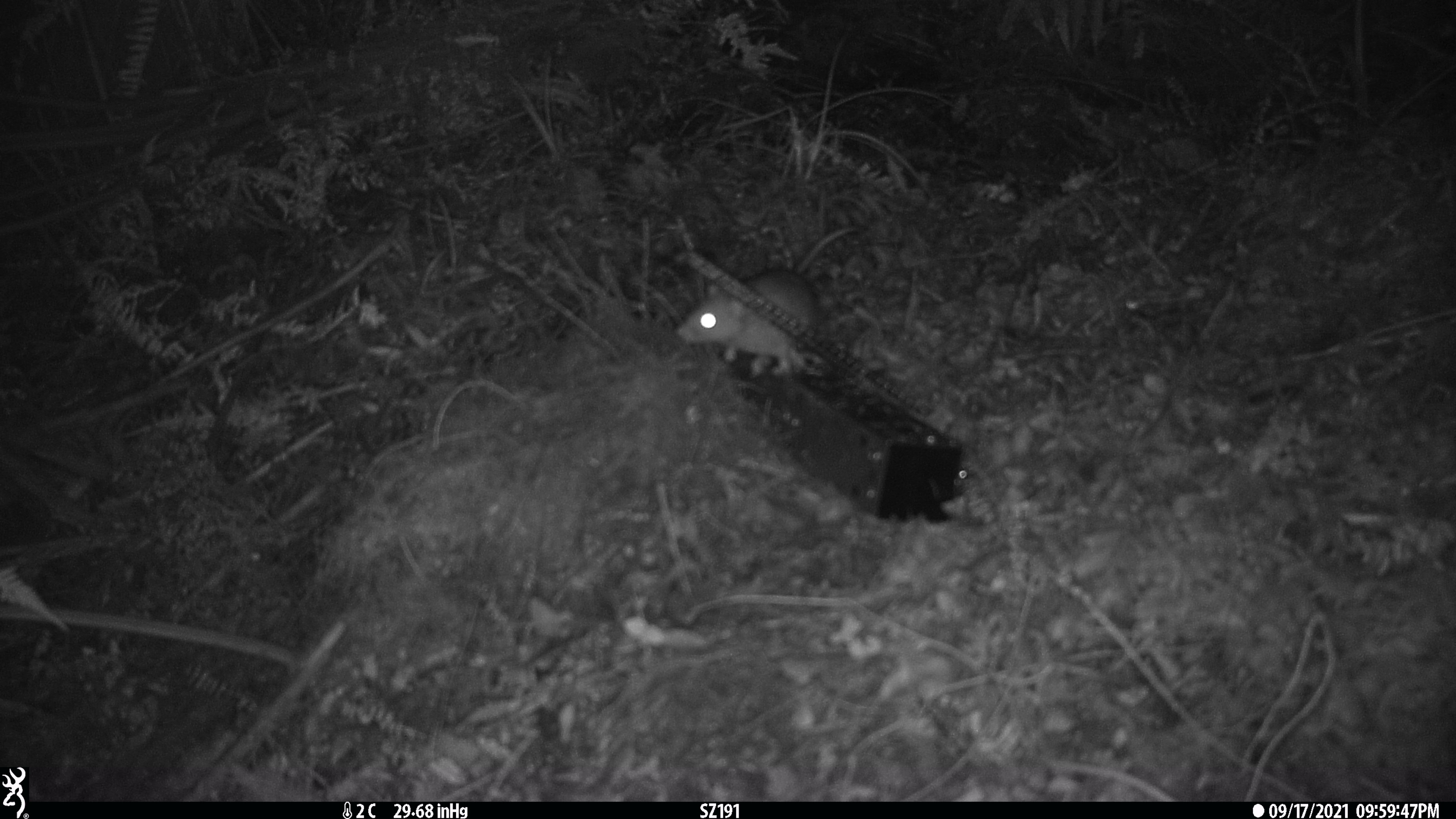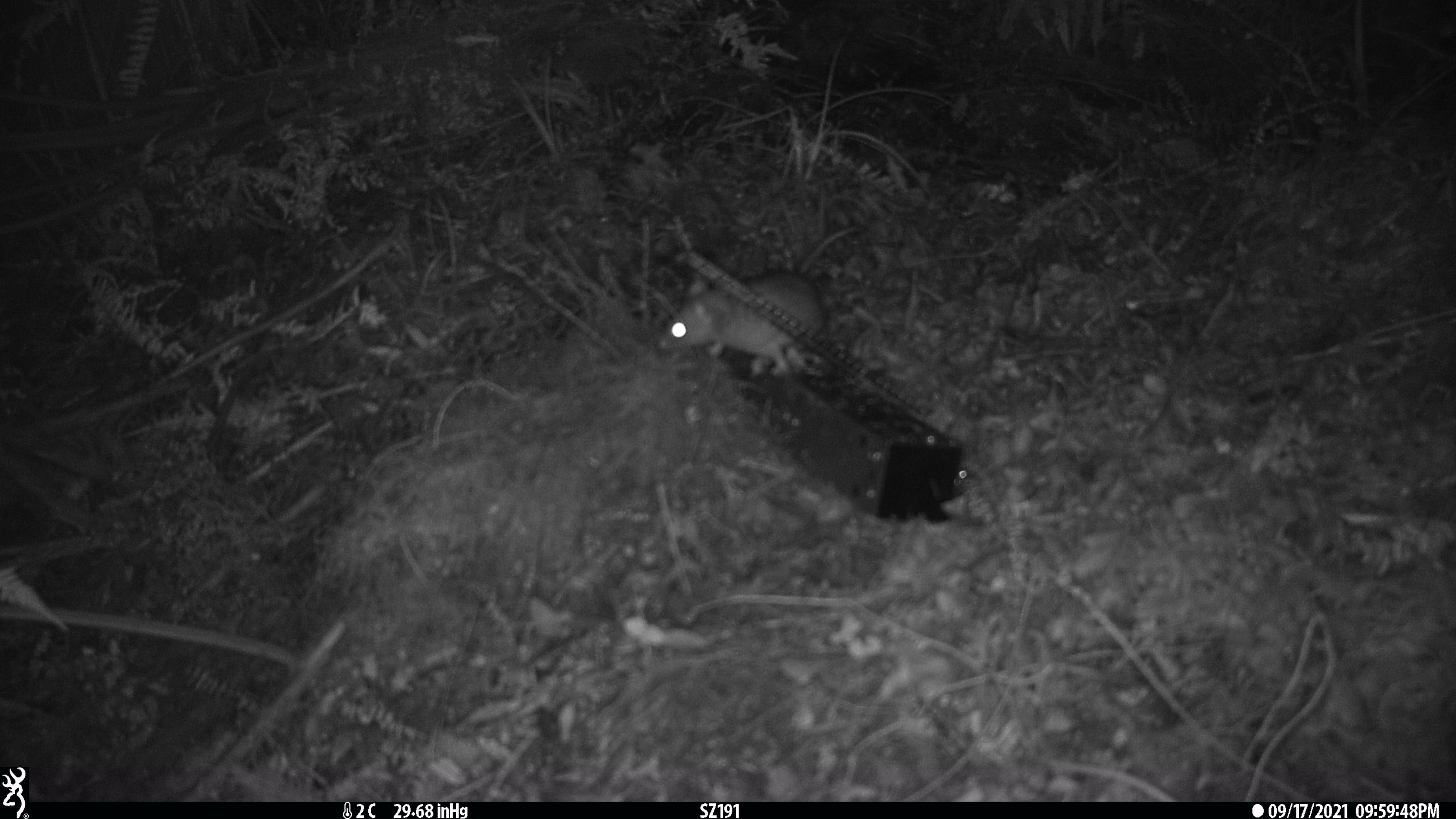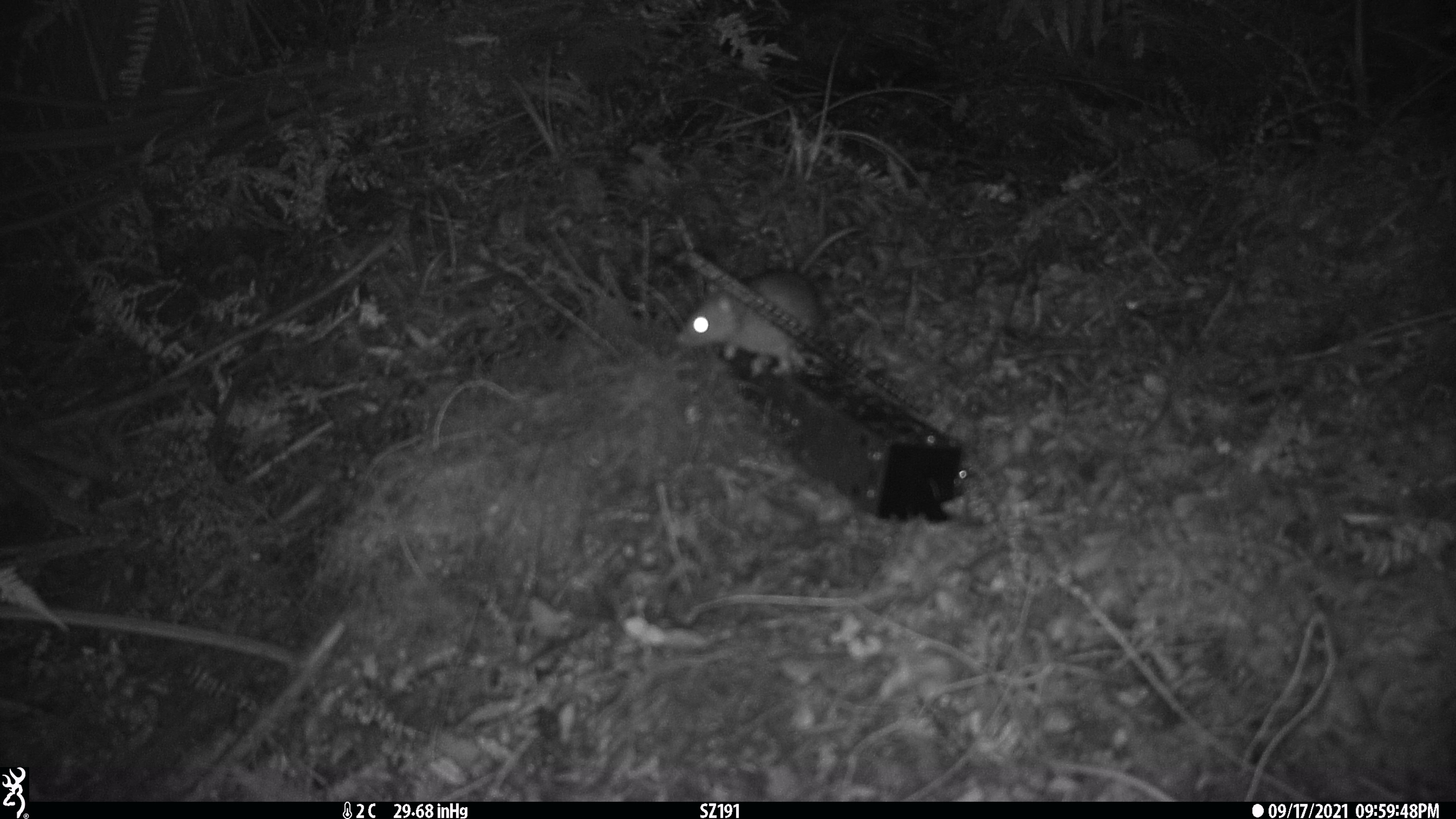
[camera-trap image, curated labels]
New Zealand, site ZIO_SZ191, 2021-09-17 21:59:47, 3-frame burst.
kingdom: Animalia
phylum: Chordata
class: Mammalia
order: Rodentia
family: Muridae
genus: Rattus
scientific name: Rattus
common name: rat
Rat (Rattus).